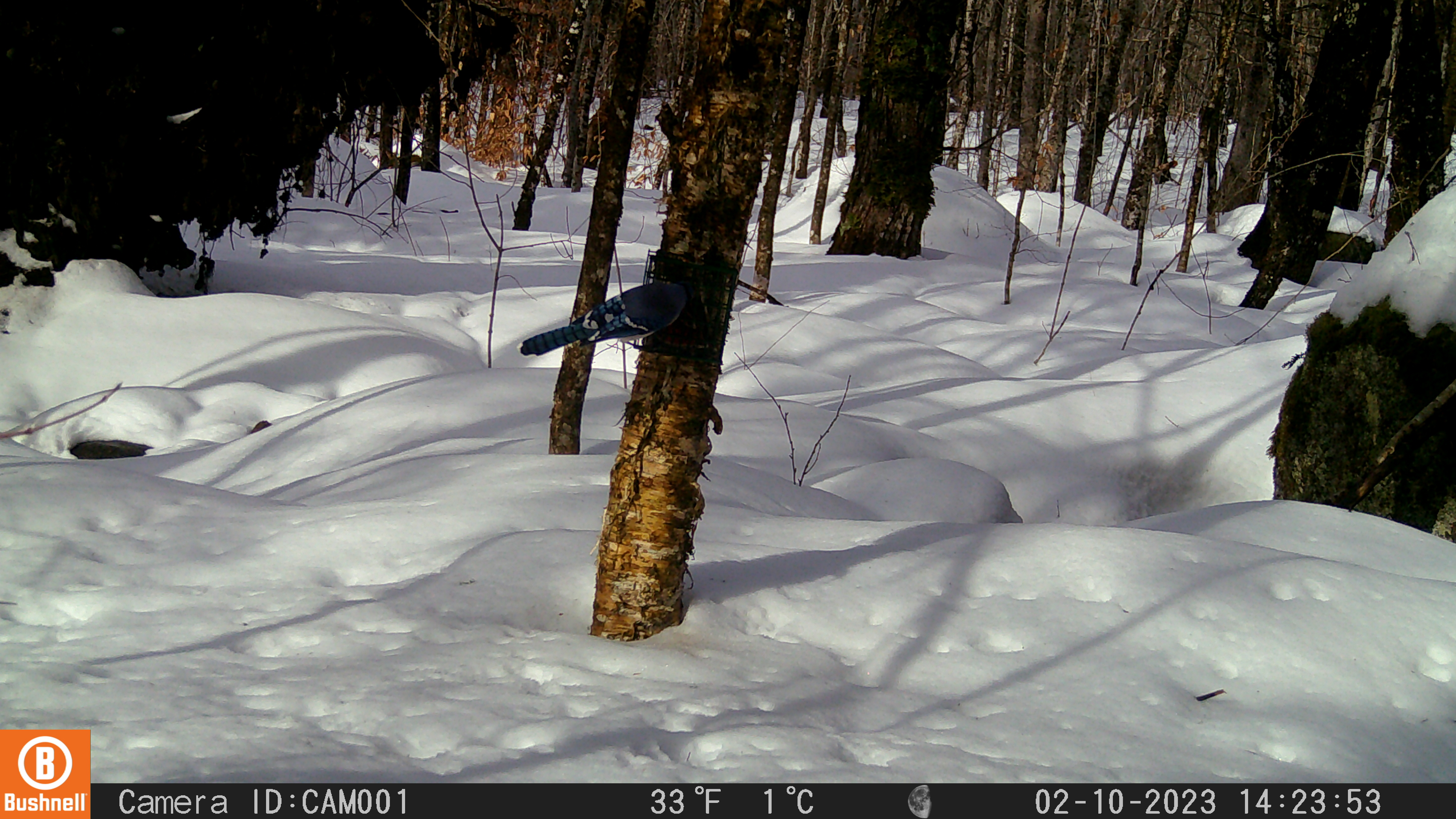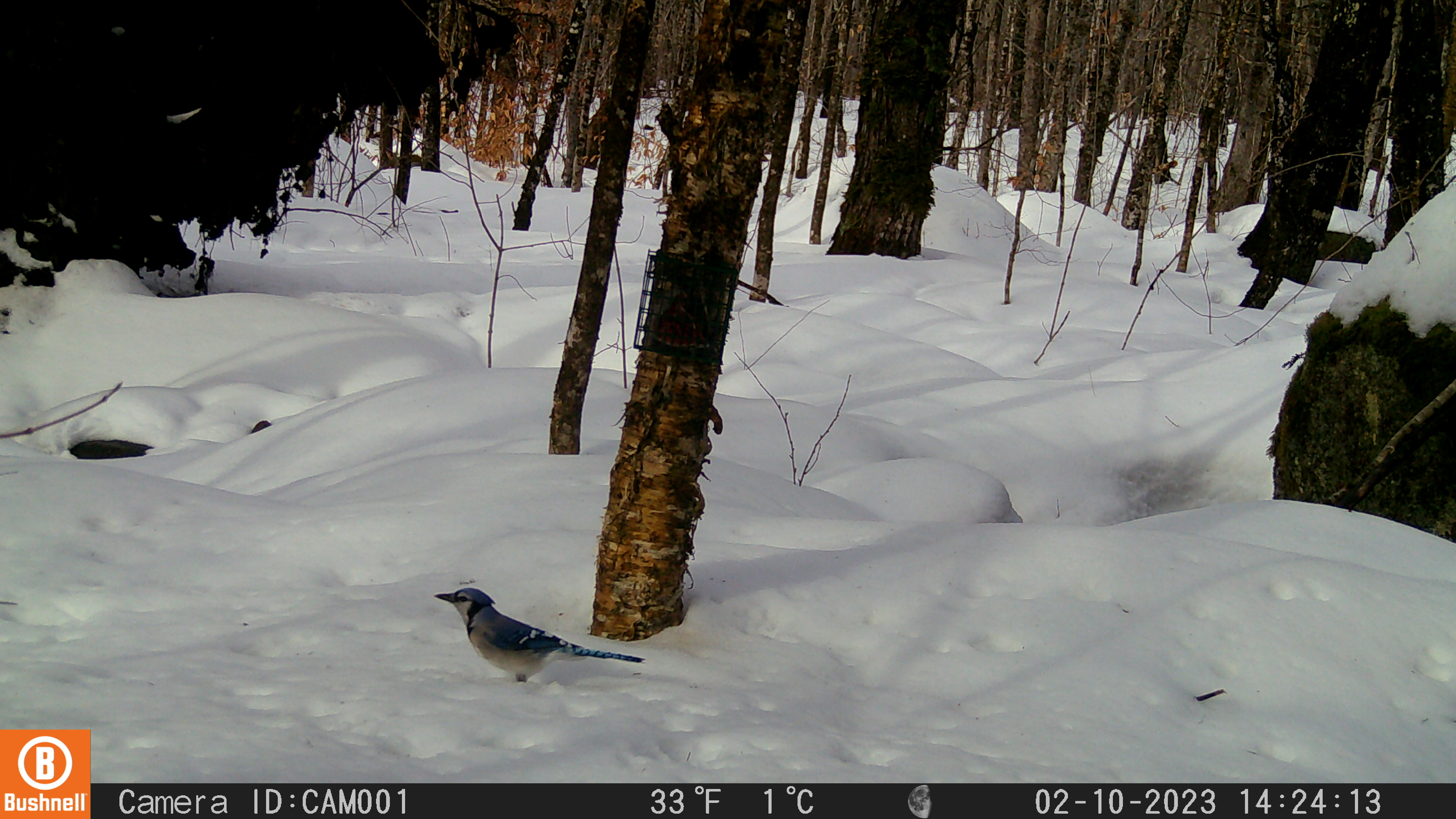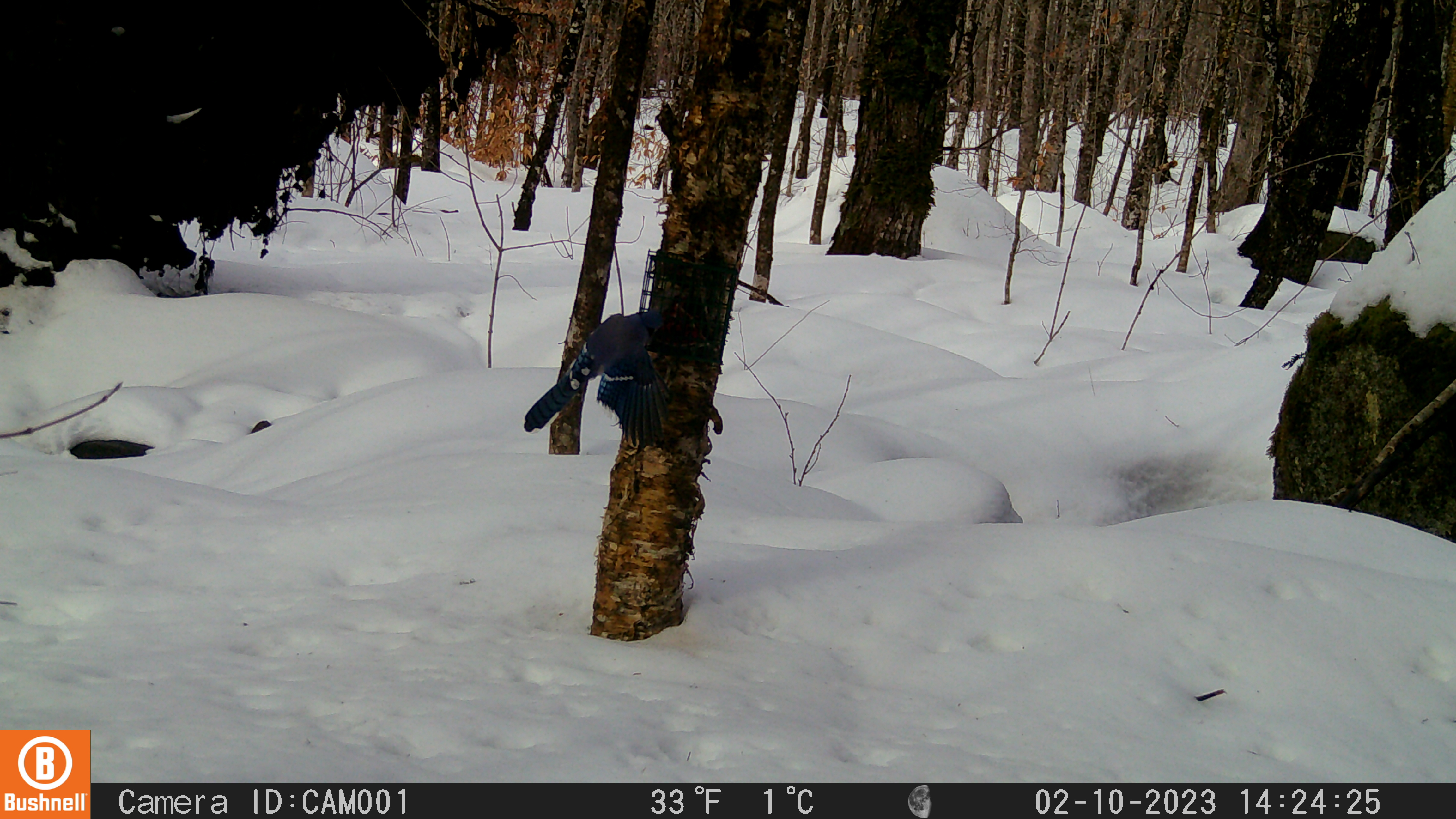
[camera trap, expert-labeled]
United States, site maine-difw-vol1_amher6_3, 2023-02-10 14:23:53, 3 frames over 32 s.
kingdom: Animalia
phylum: Chordata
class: Aves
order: Passeriformes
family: Corvidae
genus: Cyanocitta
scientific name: Cyanocitta cristata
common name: blue jay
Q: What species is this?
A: Blue jay (Cyanocitta cristata).